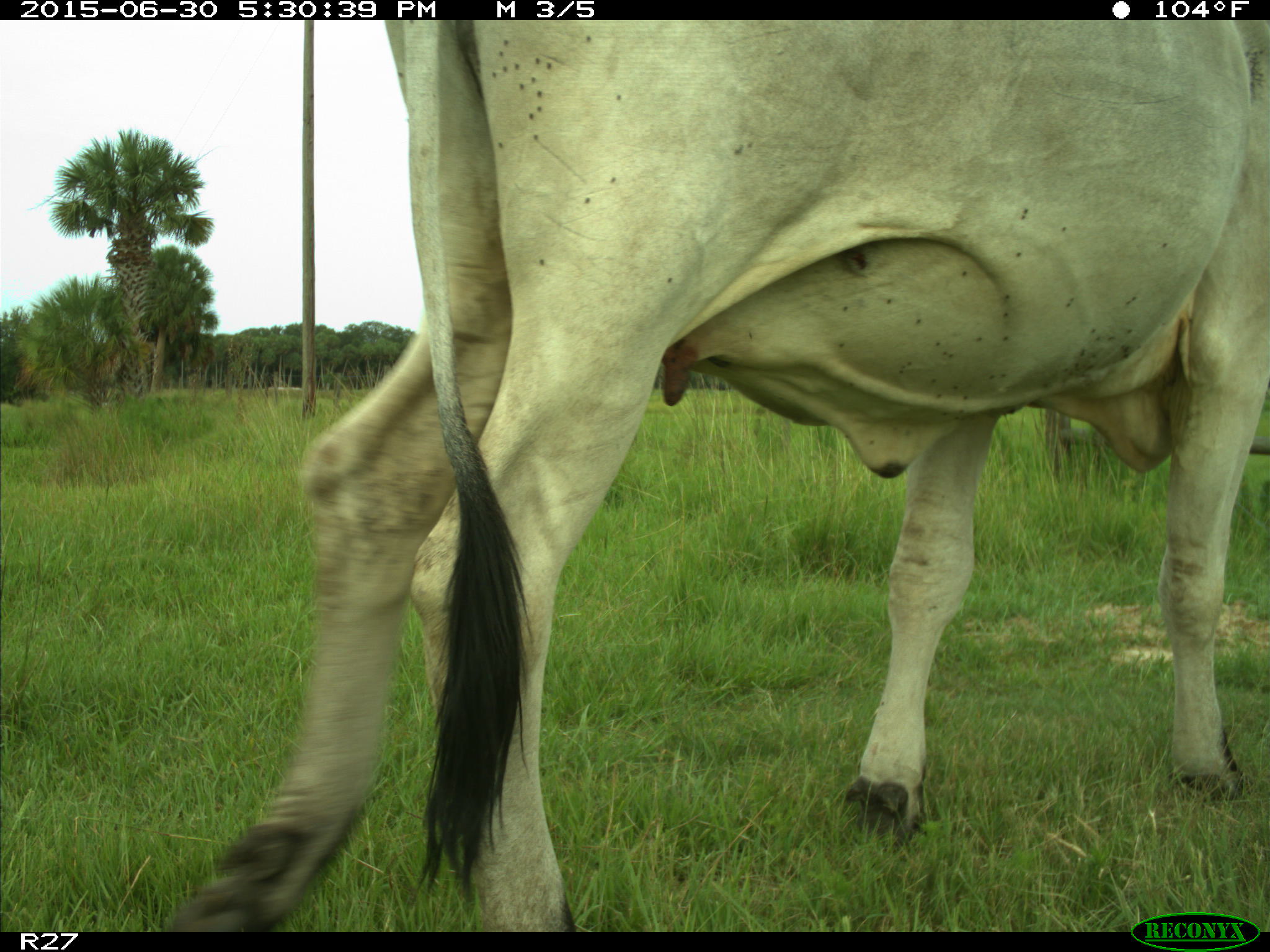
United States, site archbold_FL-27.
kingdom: Animalia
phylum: Chordata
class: Mammalia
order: Artiodactyla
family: Bovidae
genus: Bos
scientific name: Bos taurus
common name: domestic cow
Bos taurus (domestic cow).